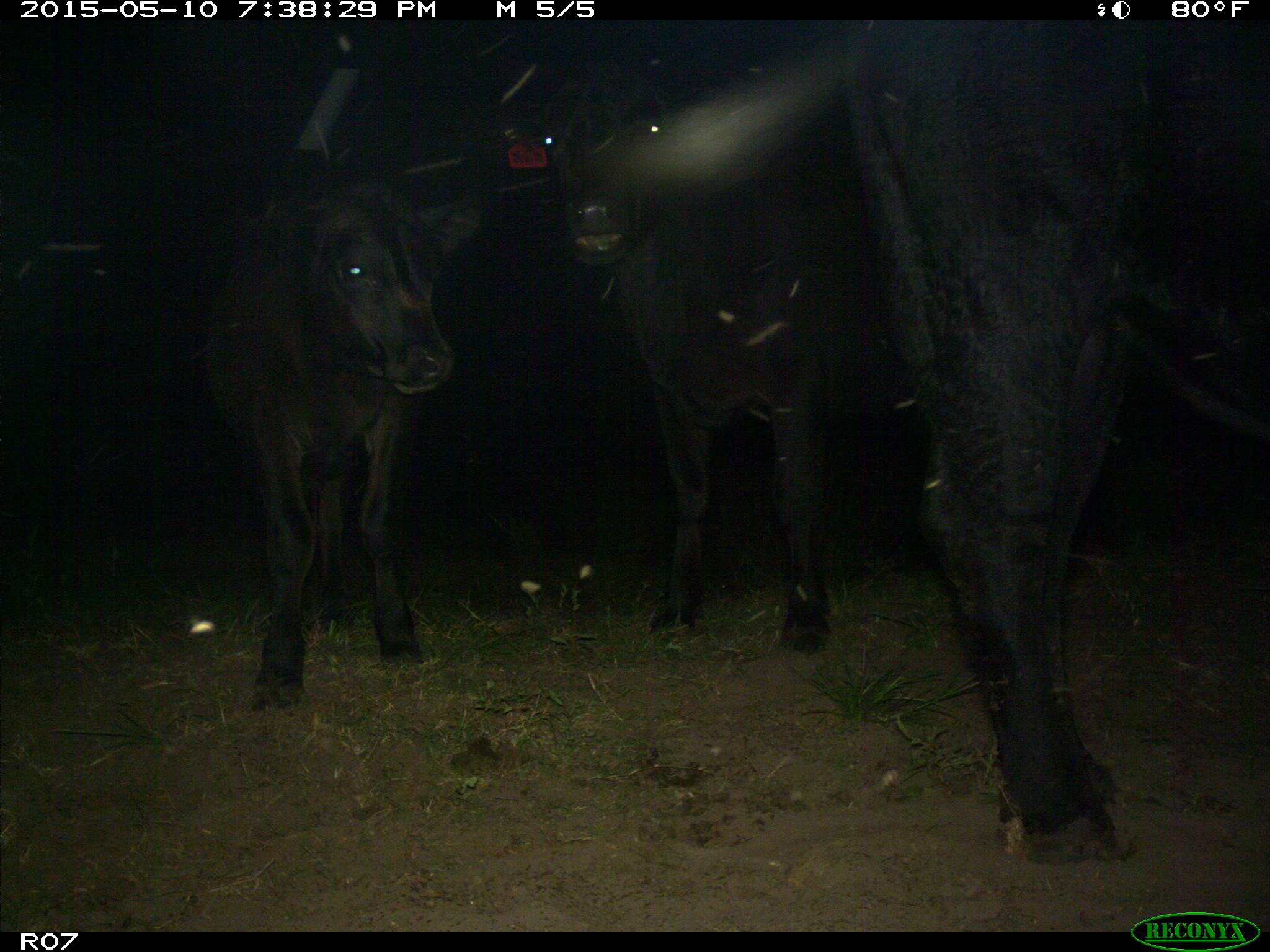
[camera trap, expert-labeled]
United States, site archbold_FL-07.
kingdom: Animalia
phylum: Chordata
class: Mammalia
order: Artiodactyla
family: Bovidae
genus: Bos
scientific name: Bos taurus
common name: domestic cow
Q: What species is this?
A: Bos taurus (domestic cow).